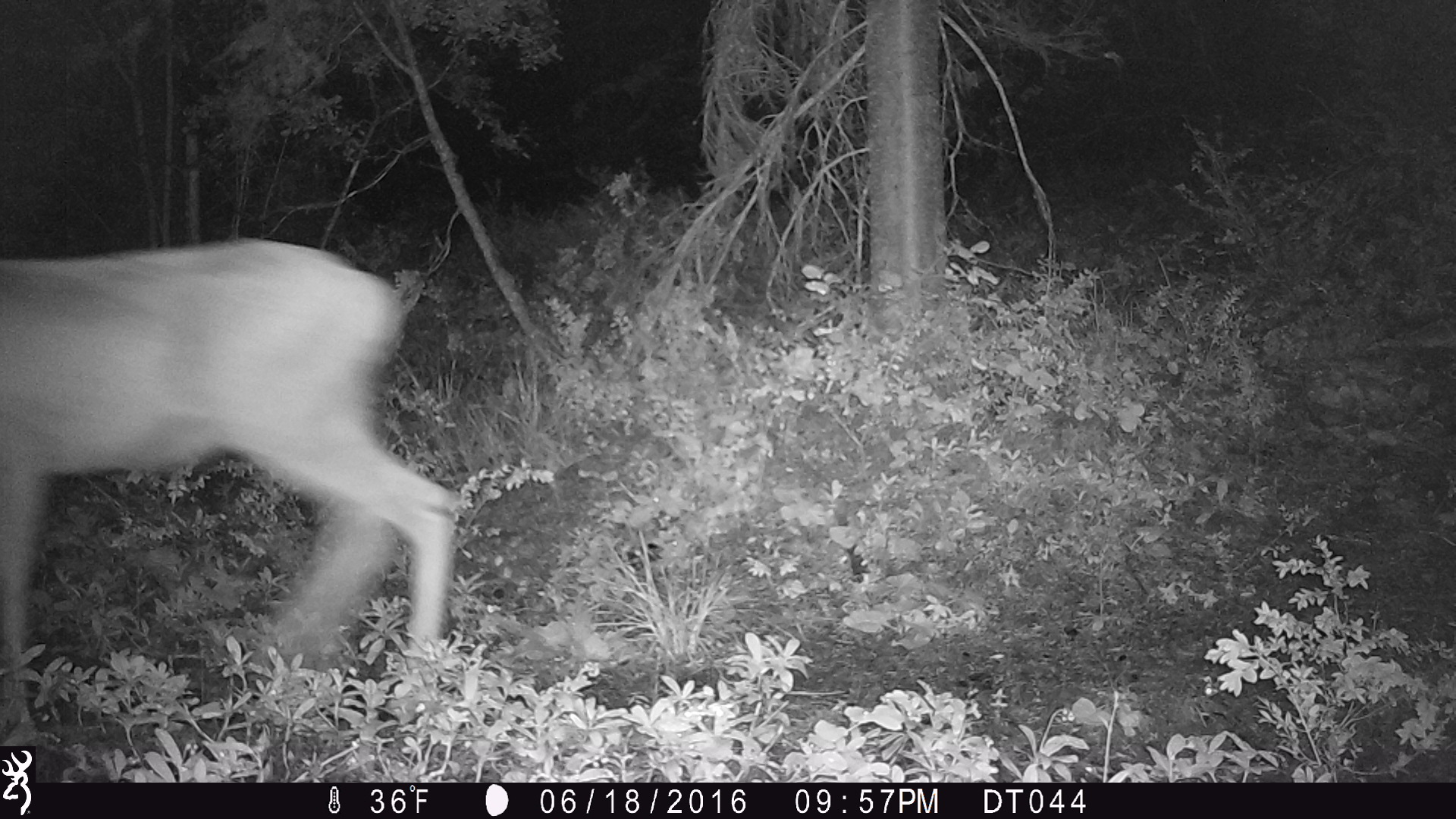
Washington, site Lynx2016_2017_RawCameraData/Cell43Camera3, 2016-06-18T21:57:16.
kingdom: Animalia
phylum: Chordata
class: Mammalia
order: Artiodactyla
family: Cervidae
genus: Odocoileus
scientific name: Odocoileus hemionus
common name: mule deer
Odocoileus hemionus (mule deer). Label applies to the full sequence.